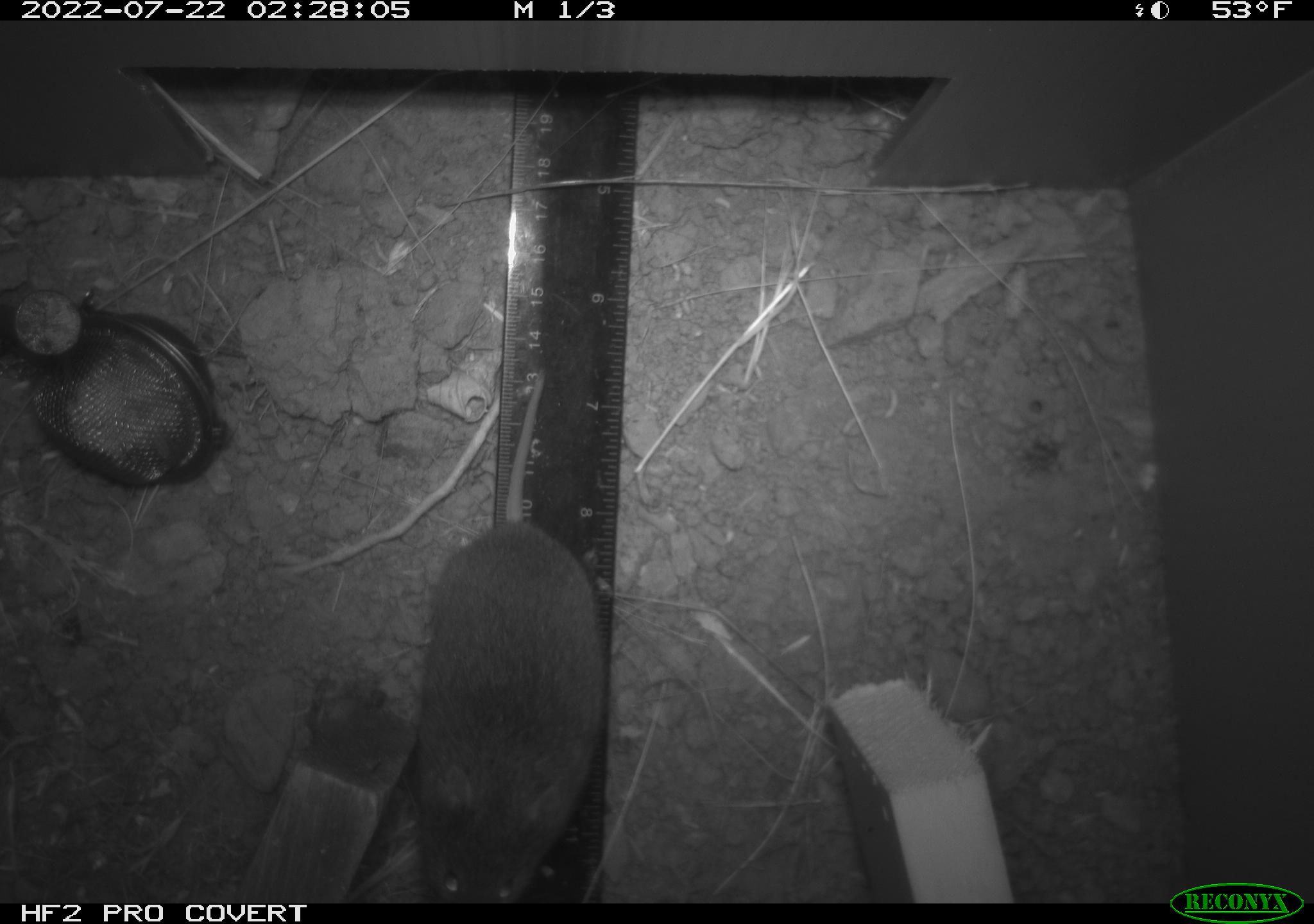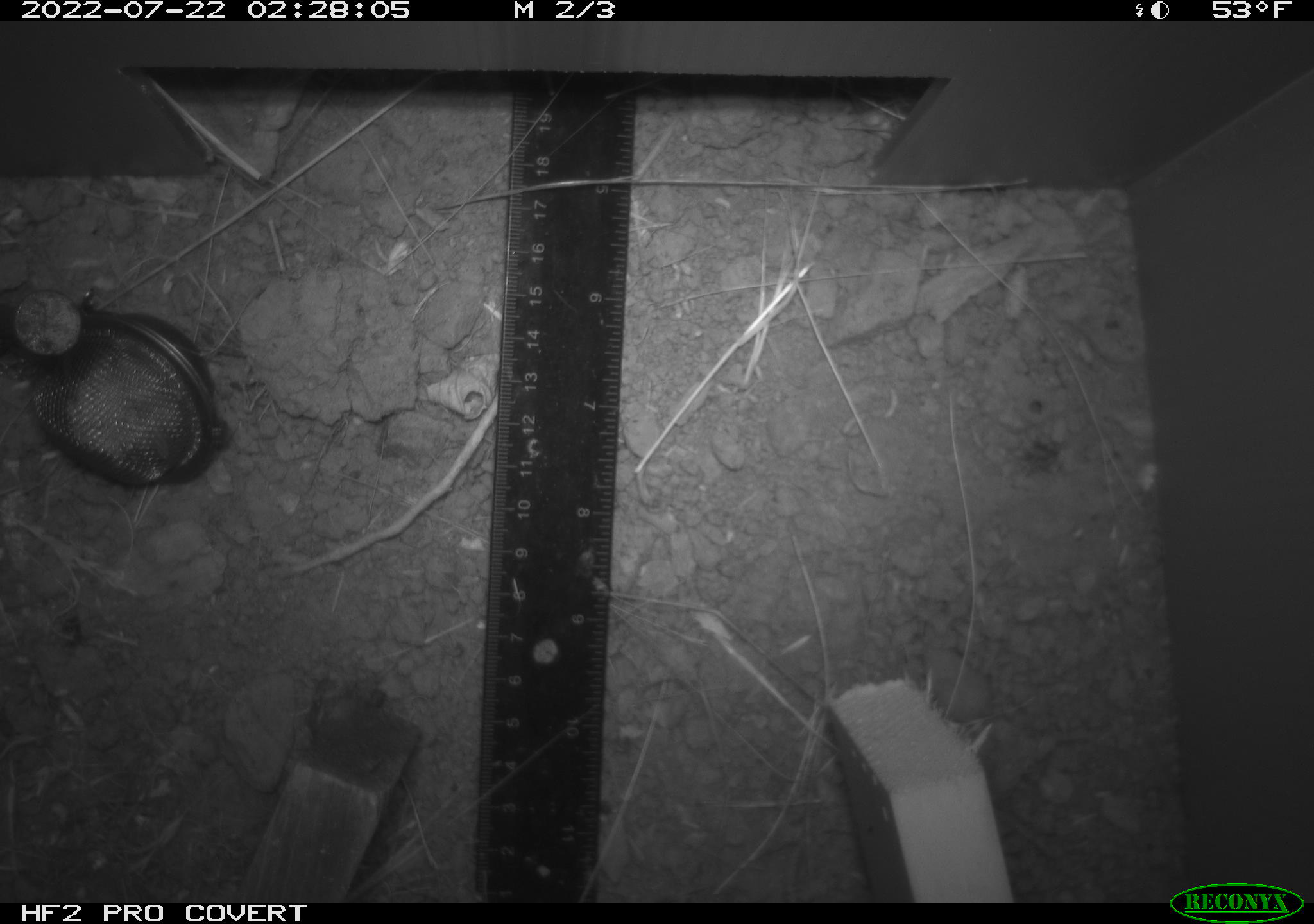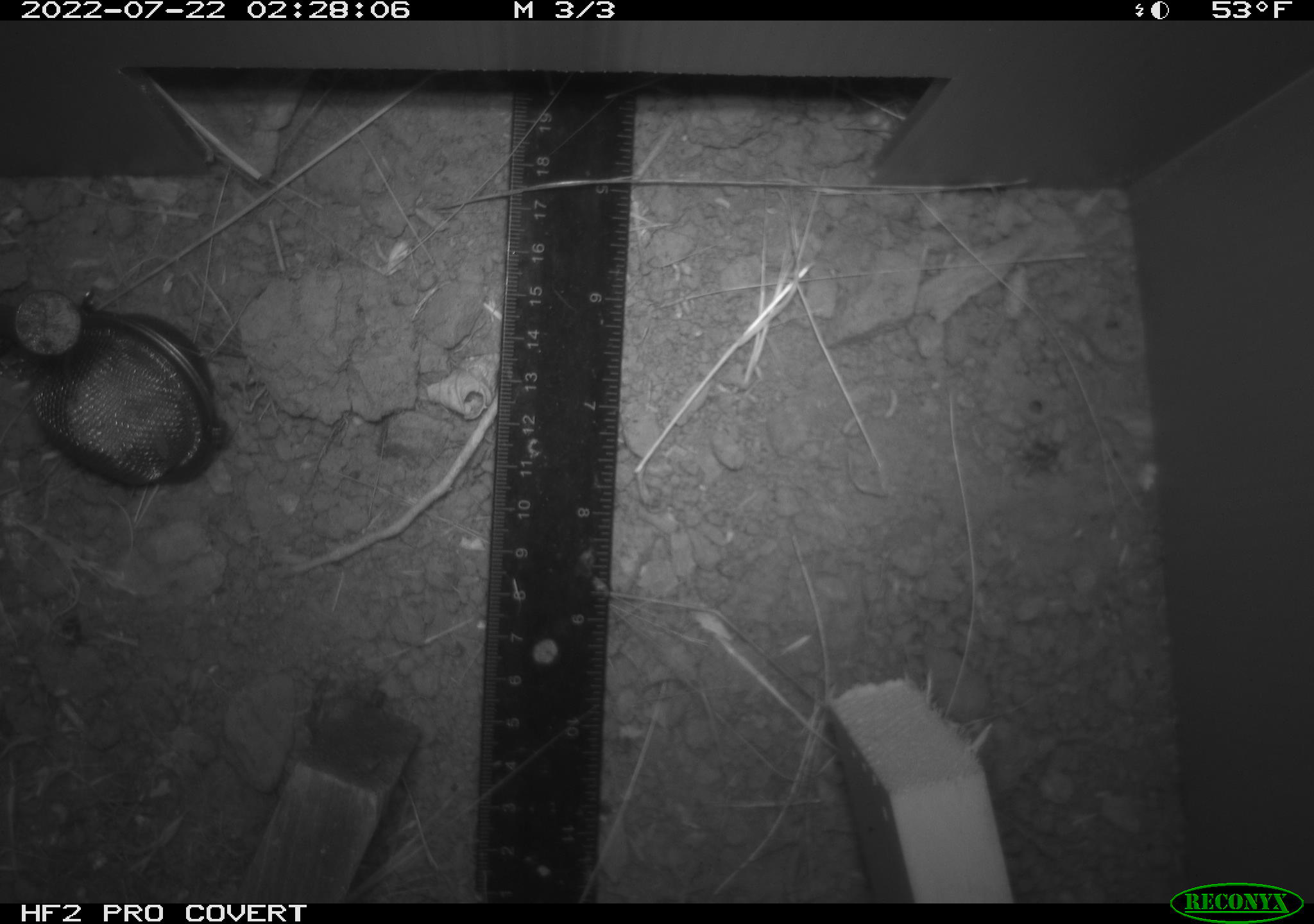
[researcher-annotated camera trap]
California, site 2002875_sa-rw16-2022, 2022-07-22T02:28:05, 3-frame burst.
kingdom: Animalia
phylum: Chordata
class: Mammalia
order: Rodentia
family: Cricetidae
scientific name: Arvicolinae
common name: voles, lemmings, and muskrats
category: arvicolinae subfamily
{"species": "arvicolinae subfamily (voles, lemmings, and muskrats) (Arvicolinae)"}